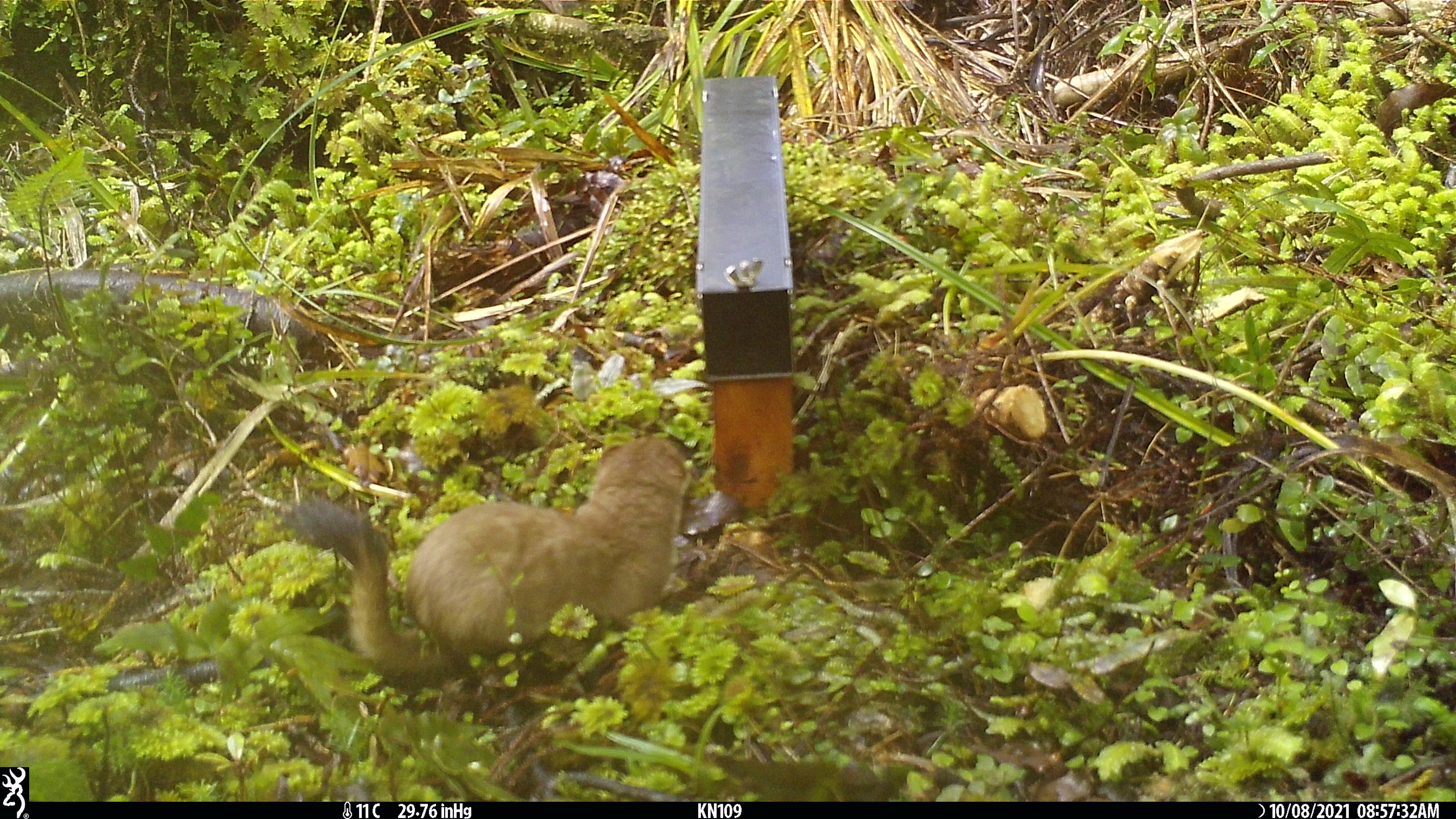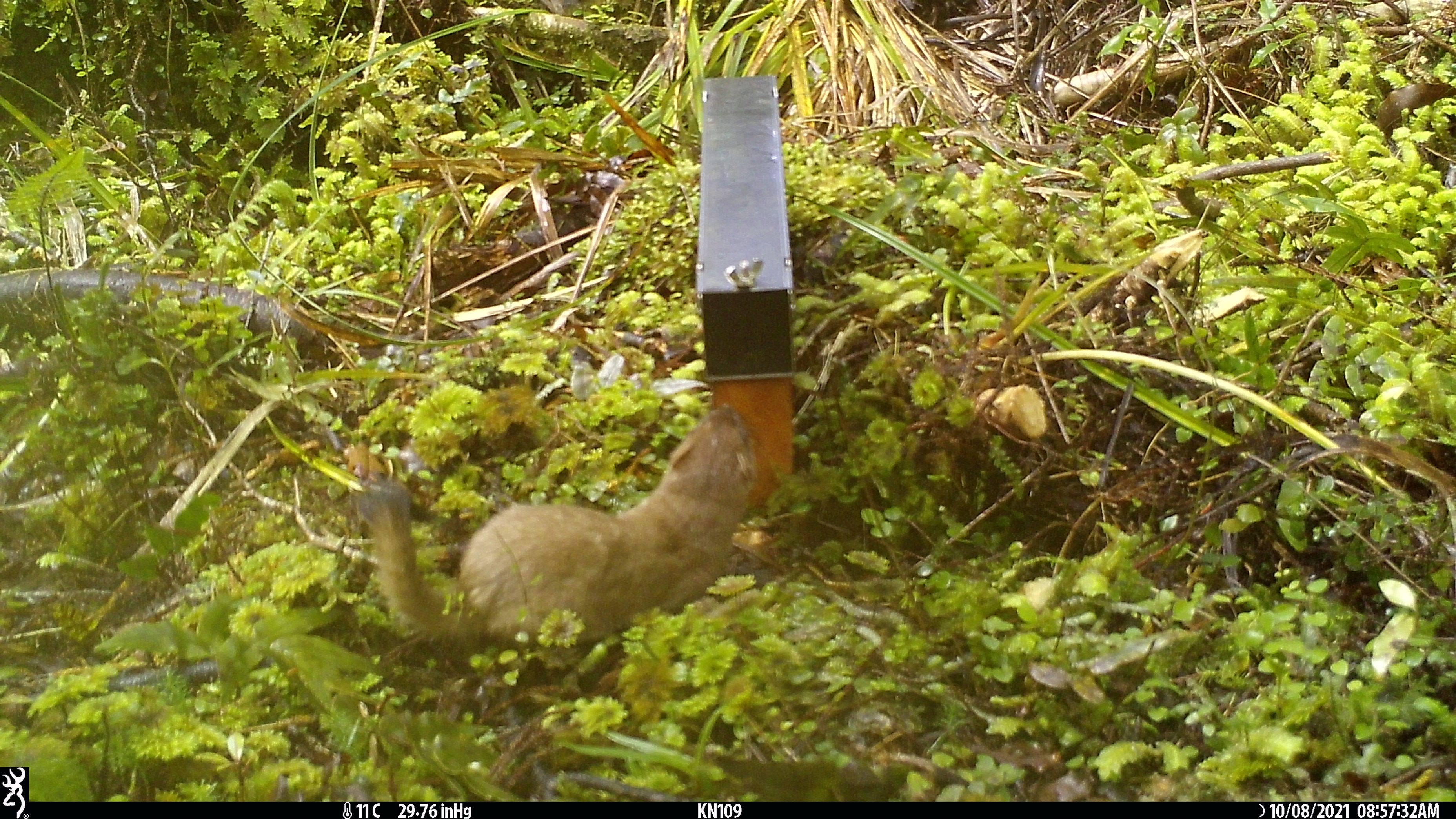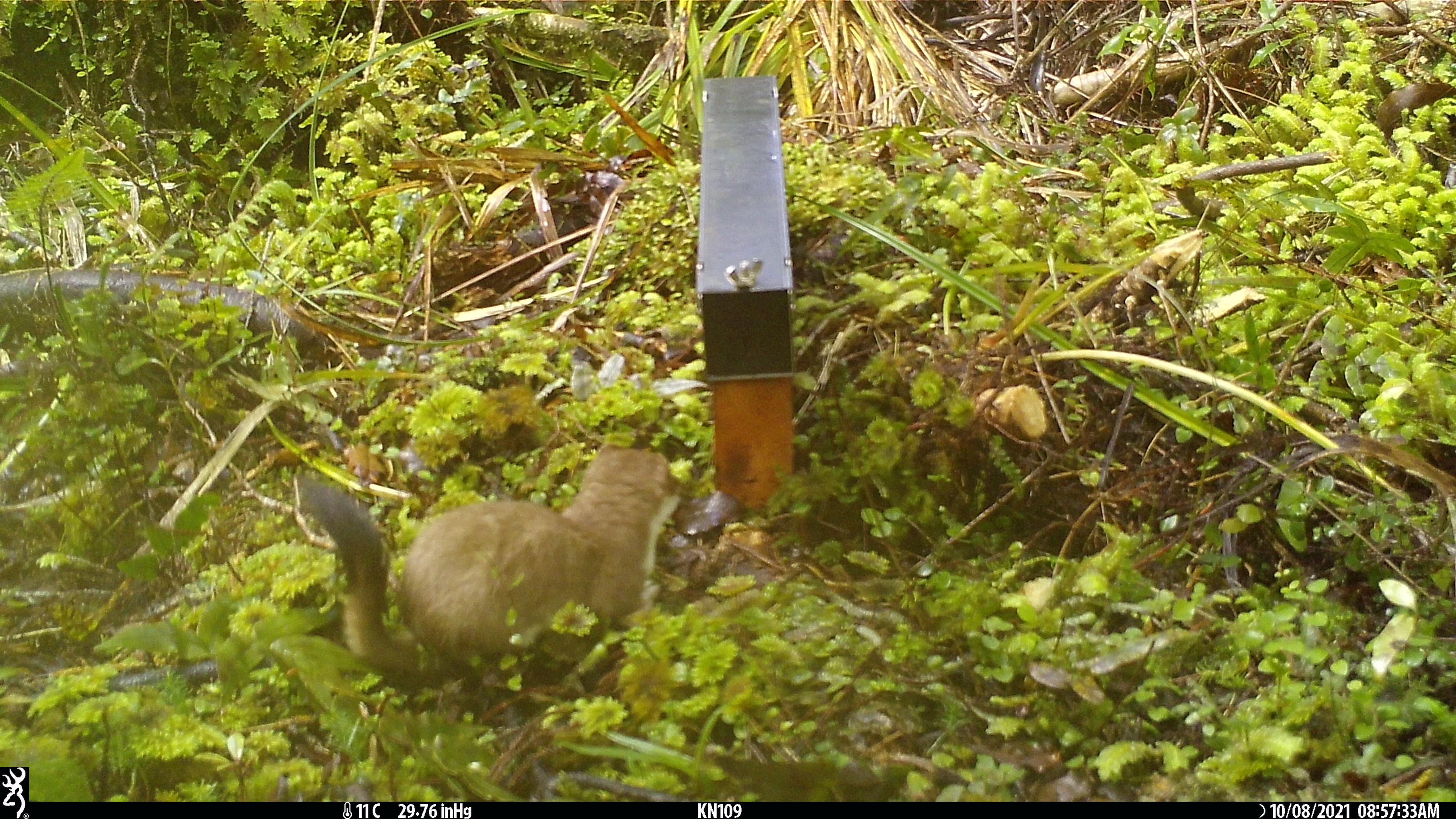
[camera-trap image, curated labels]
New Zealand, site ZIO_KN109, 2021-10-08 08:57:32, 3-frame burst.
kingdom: Animalia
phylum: Chordata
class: Mammalia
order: Carnivora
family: Mustelidae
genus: Mustela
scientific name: Mustela erminea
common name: stoat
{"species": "stoat (Mustela erminea)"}